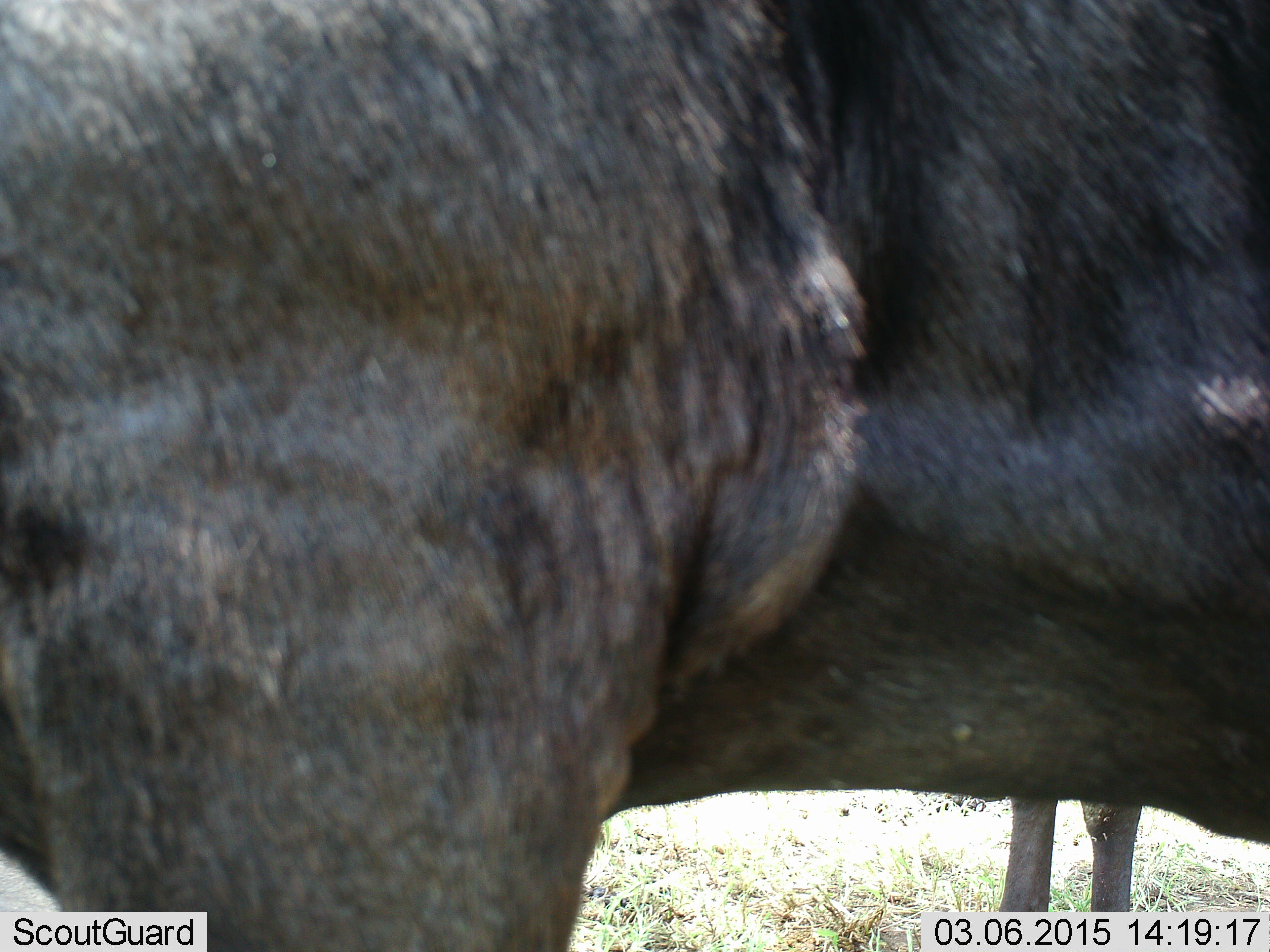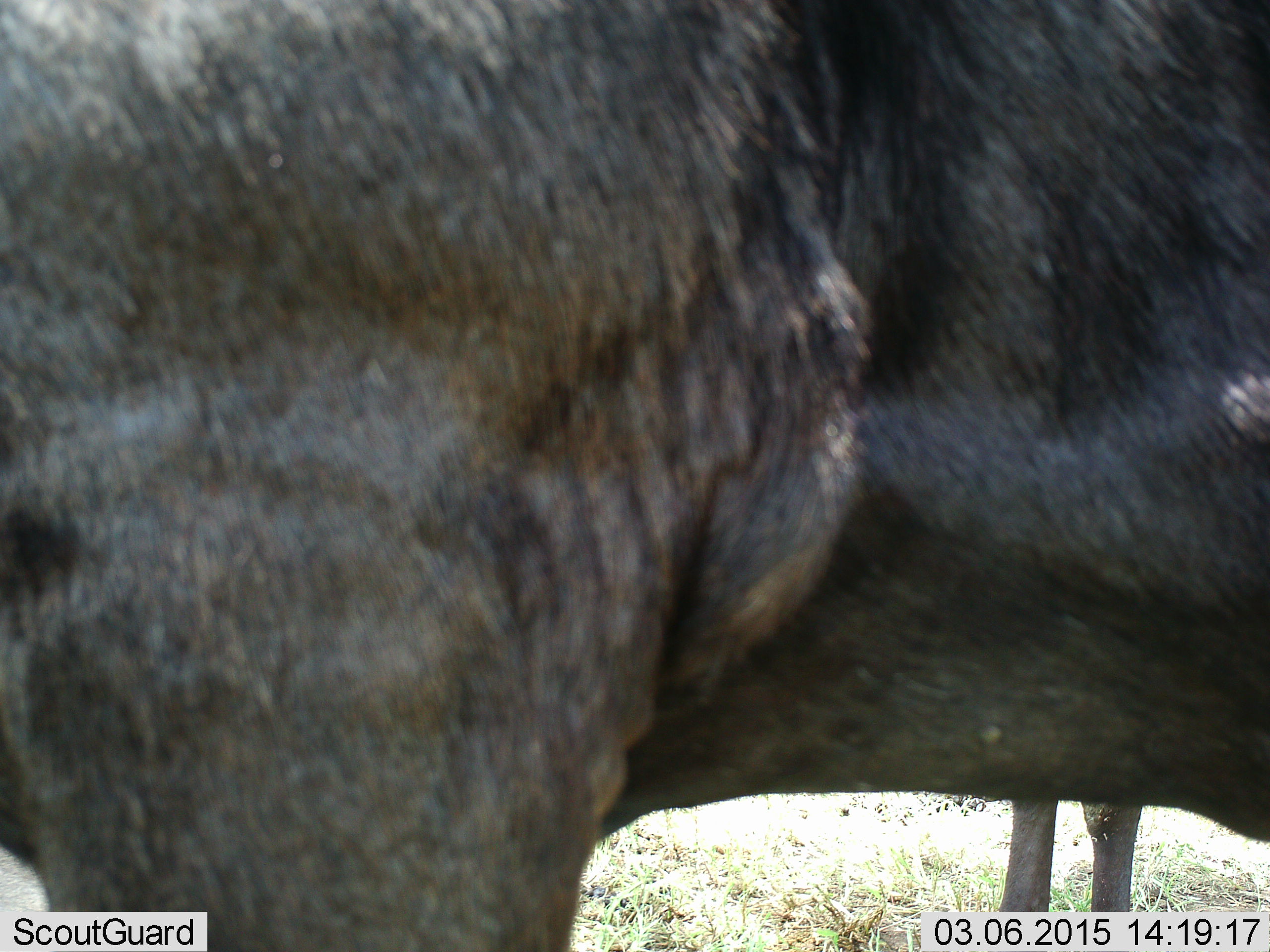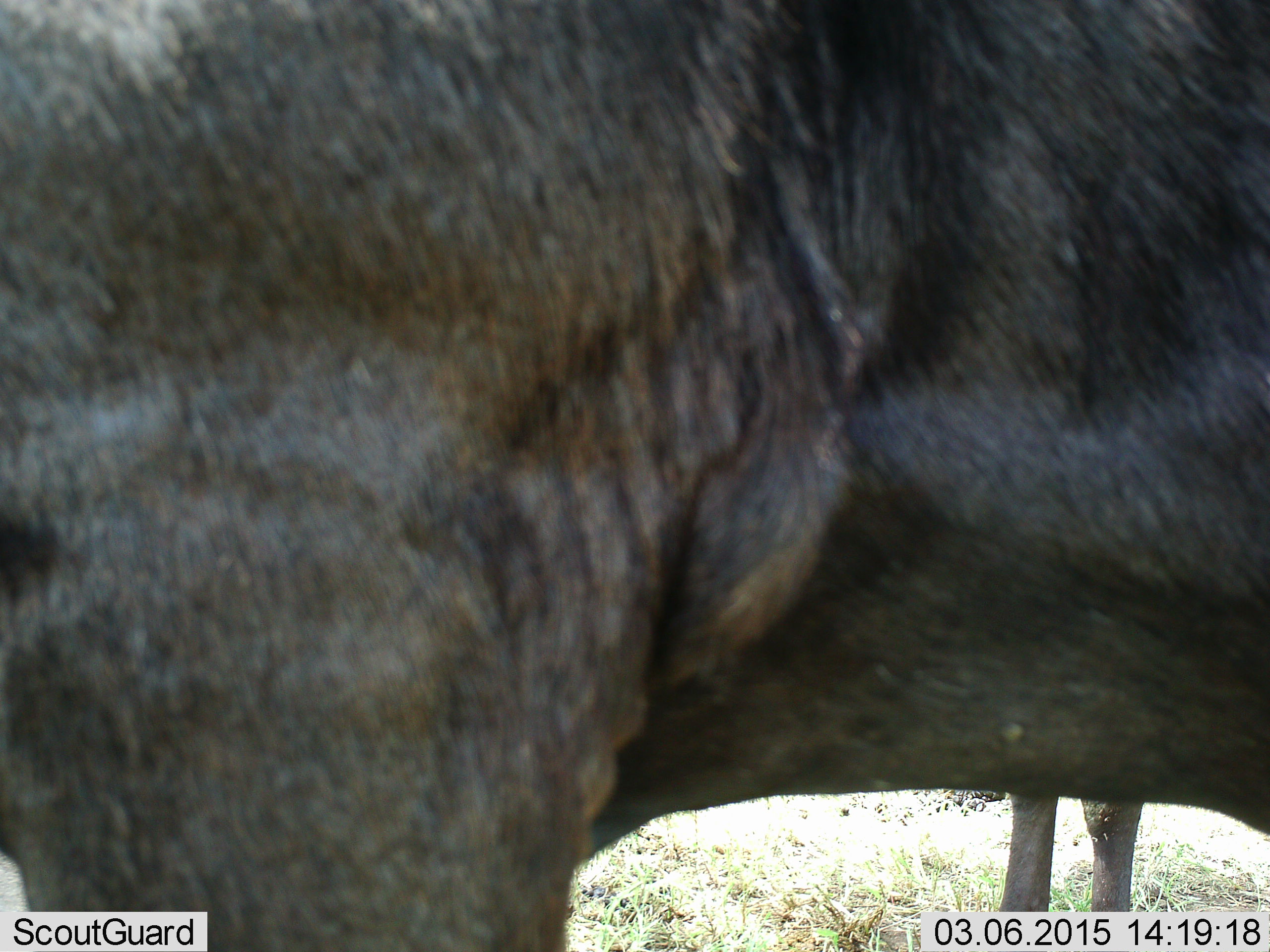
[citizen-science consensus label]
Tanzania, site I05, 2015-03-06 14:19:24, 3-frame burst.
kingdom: Animalia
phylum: Chordata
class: Mammalia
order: Artiodactyla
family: Bovidae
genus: Connochaetes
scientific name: Connochaetes taurinus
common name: blue wildebeest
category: wildebeest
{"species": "wildebeest (blue wildebeest) (Connochaetes taurinus)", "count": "2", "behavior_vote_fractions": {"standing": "90%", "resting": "0%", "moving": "10%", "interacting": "0%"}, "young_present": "0%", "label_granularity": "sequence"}